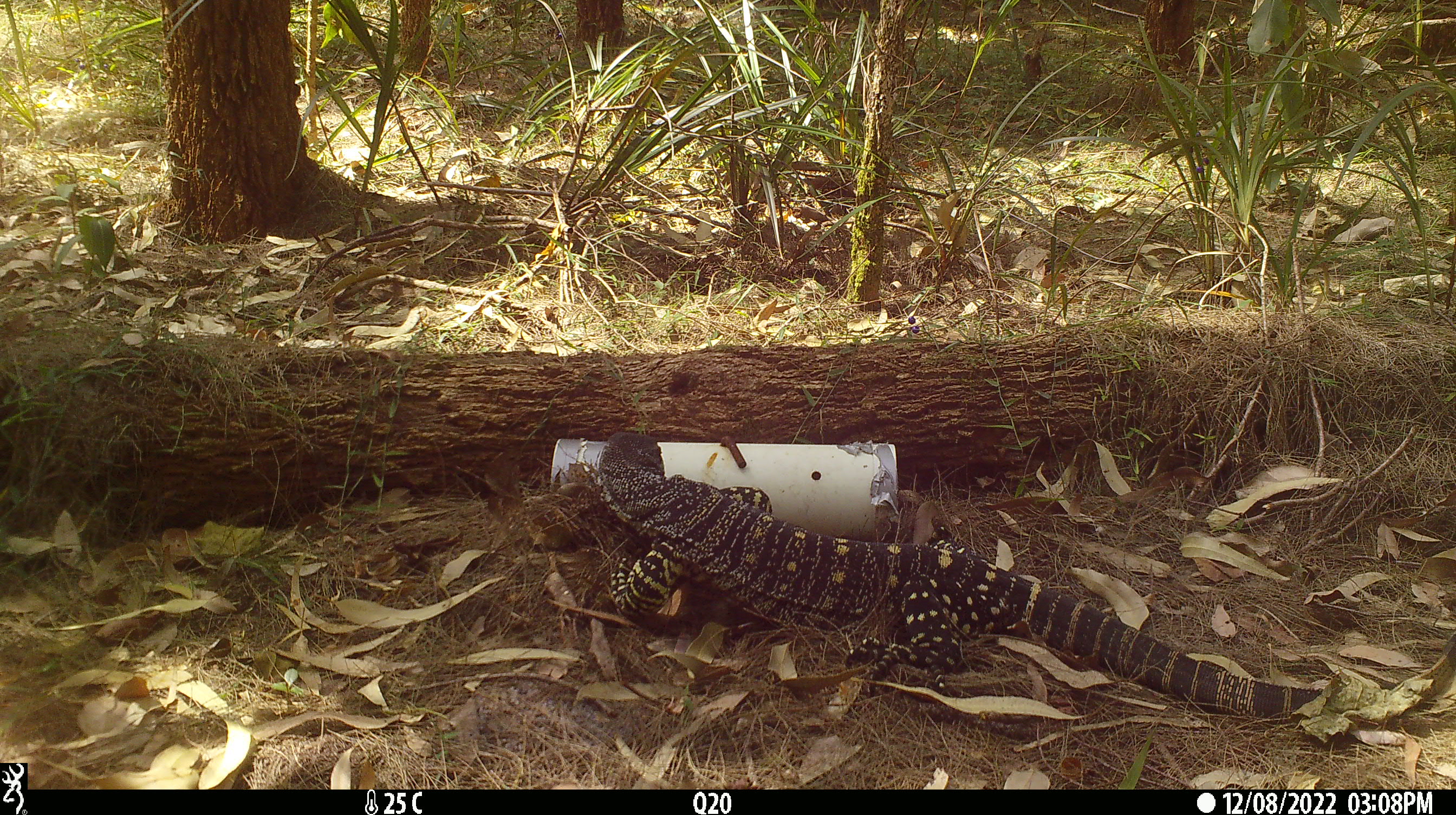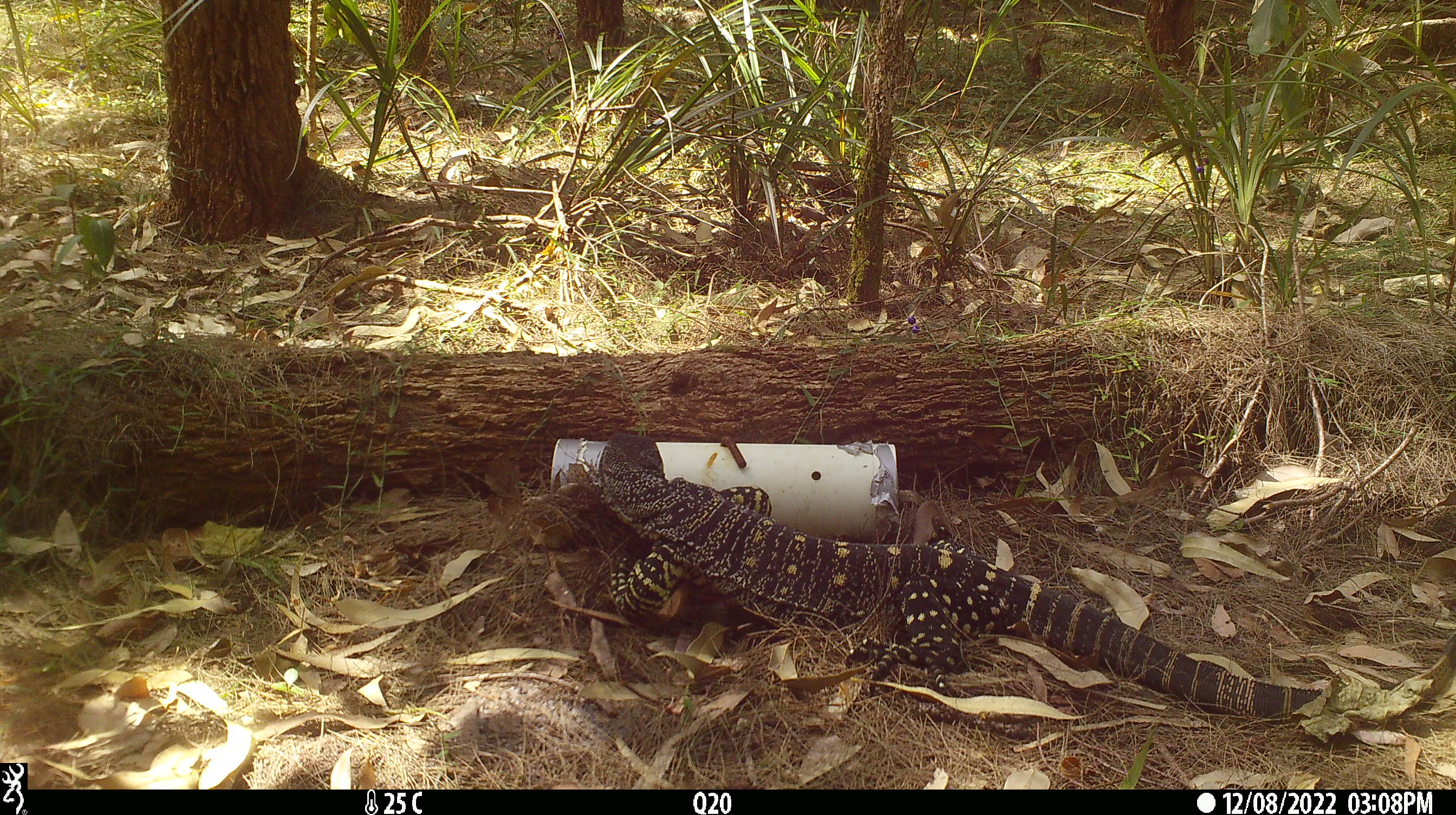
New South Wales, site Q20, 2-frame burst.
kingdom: Animalia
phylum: Chordata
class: Reptilia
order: Squamata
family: Varanidae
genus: Varanus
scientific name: Varanus varius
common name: lace monitor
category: goanna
Goanna (lace monitor) (Varanus varius).